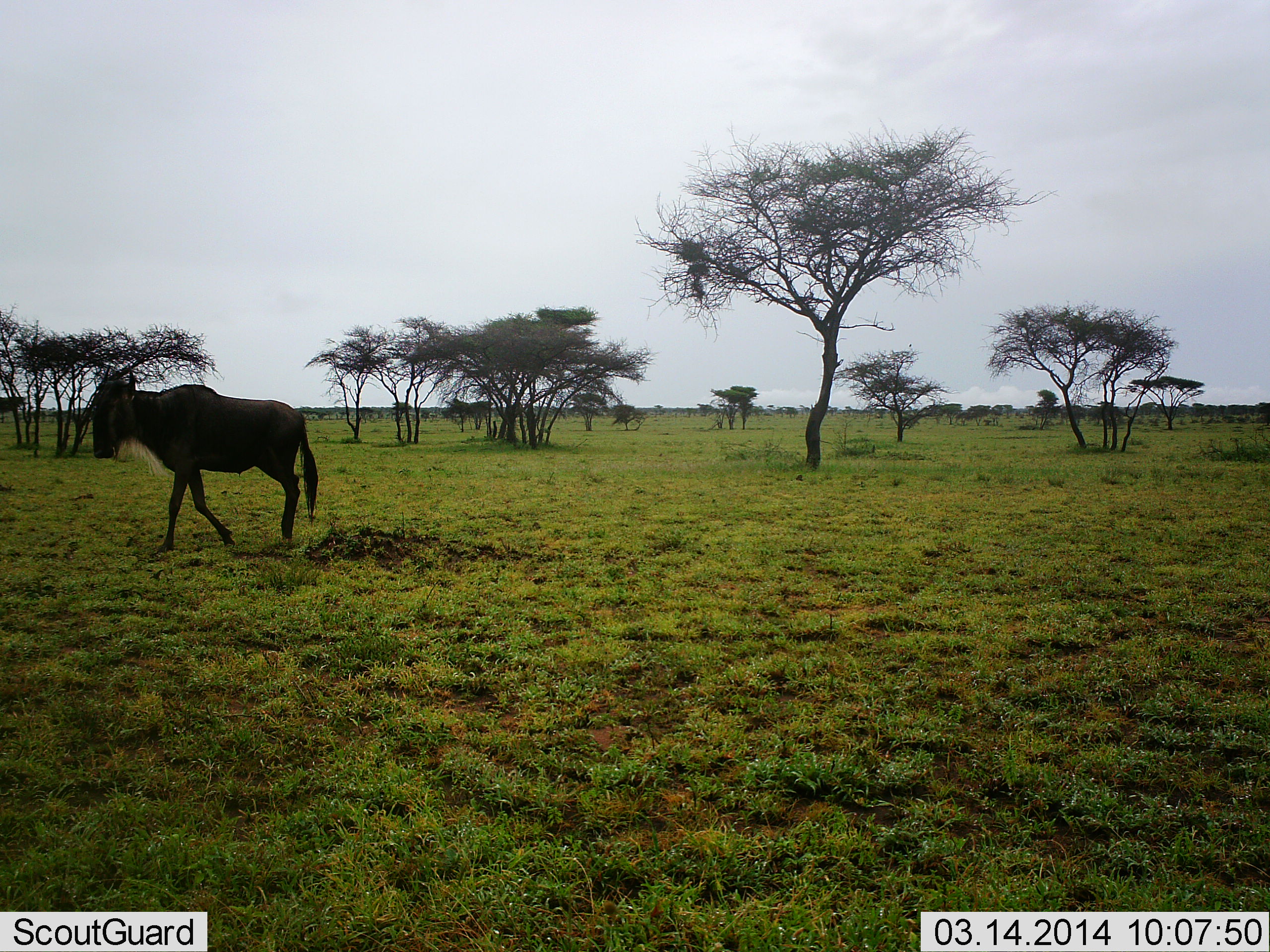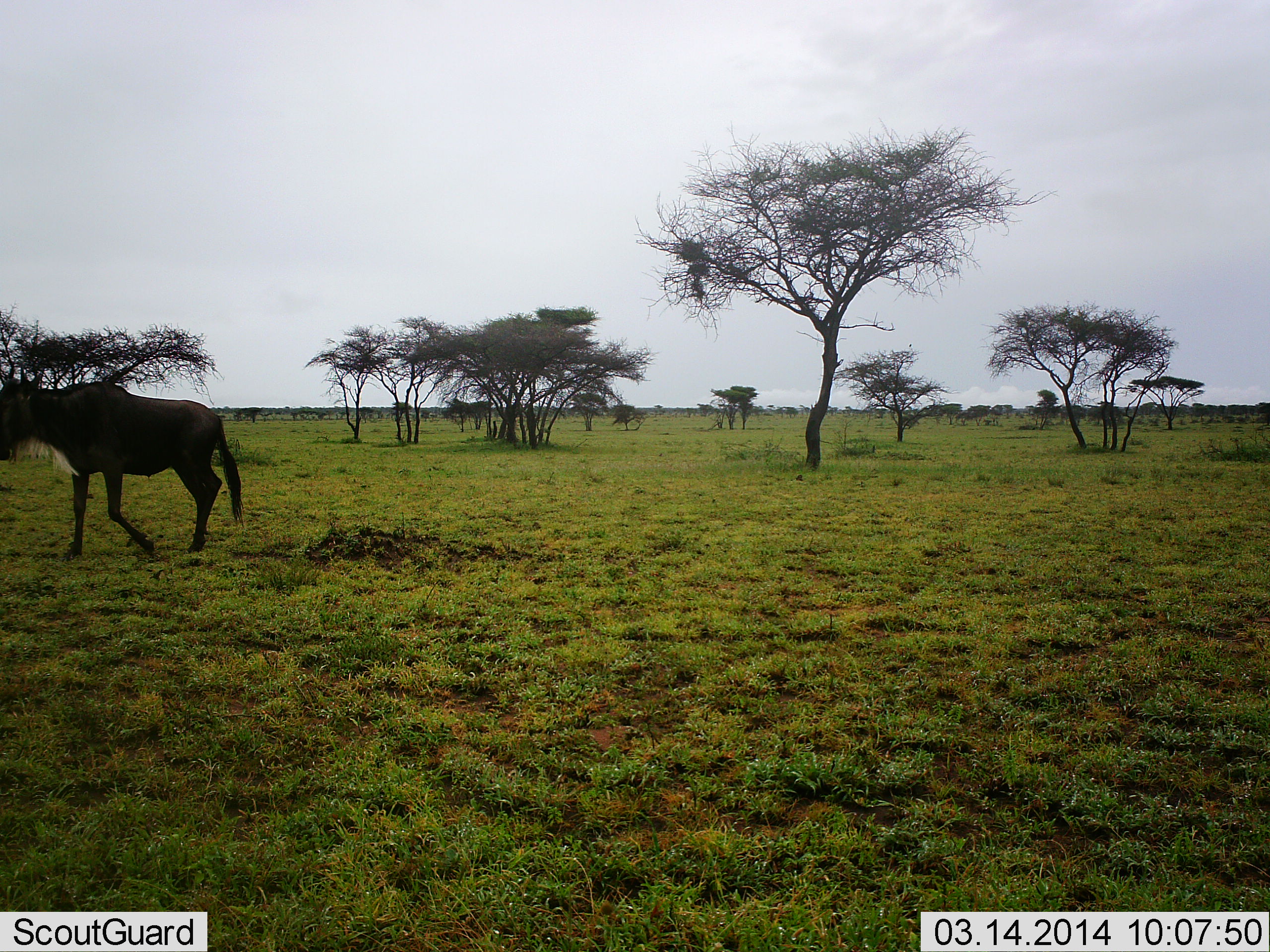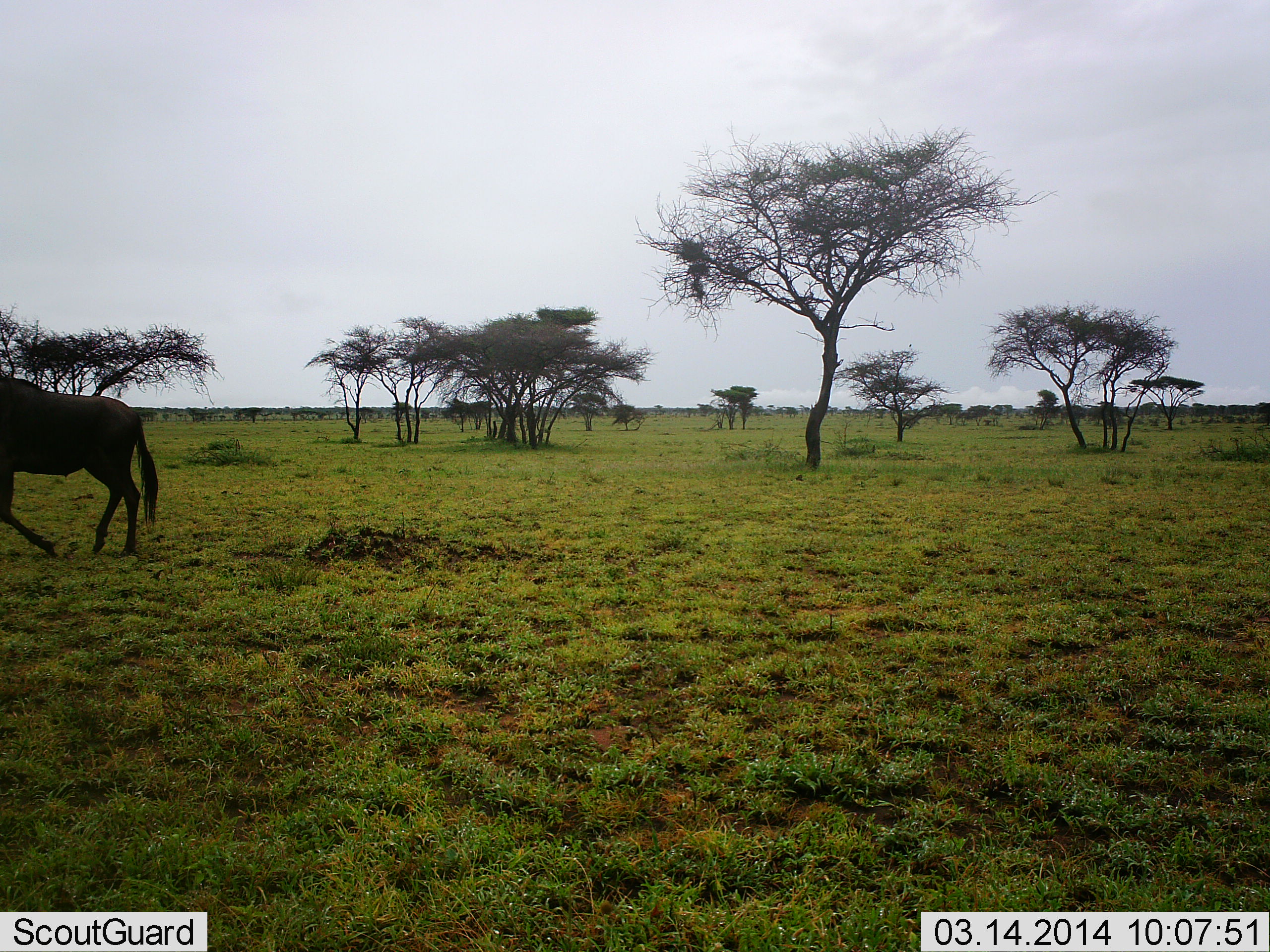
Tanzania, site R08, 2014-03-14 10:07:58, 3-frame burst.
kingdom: Animalia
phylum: Chordata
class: Mammalia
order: Artiodactyla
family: Bovidae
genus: Connochaetes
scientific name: Connochaetes taurinus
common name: blue wildebeest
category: wildebeest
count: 1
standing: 0%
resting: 0%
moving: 100%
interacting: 0%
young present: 0%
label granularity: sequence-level